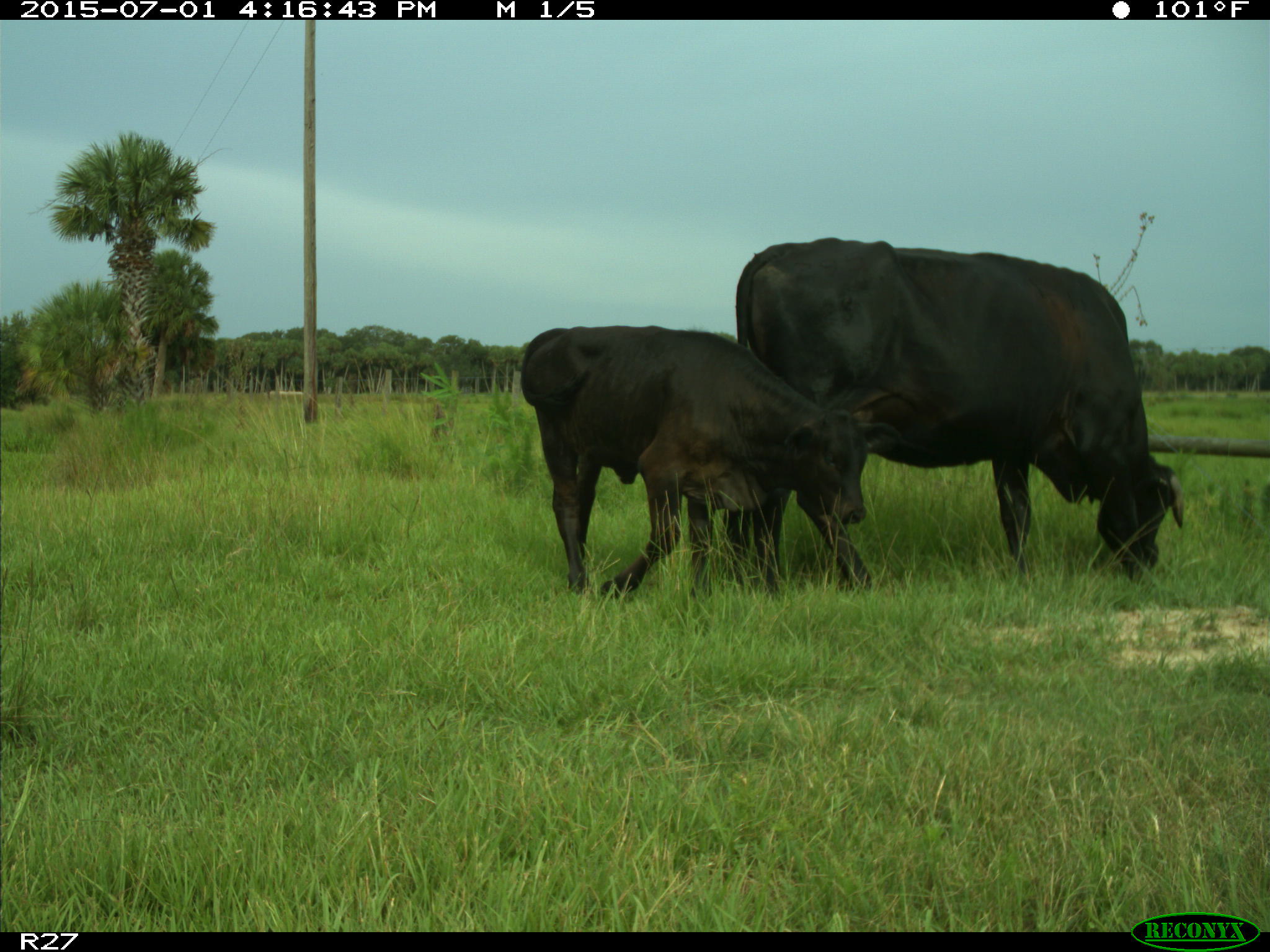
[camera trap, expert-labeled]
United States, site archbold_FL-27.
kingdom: Animalia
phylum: Chordata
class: Mammalia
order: Artiodactyla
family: Bovidae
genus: Bos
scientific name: Bos taurus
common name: domestic cow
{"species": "Bos taurus (domestic cow)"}